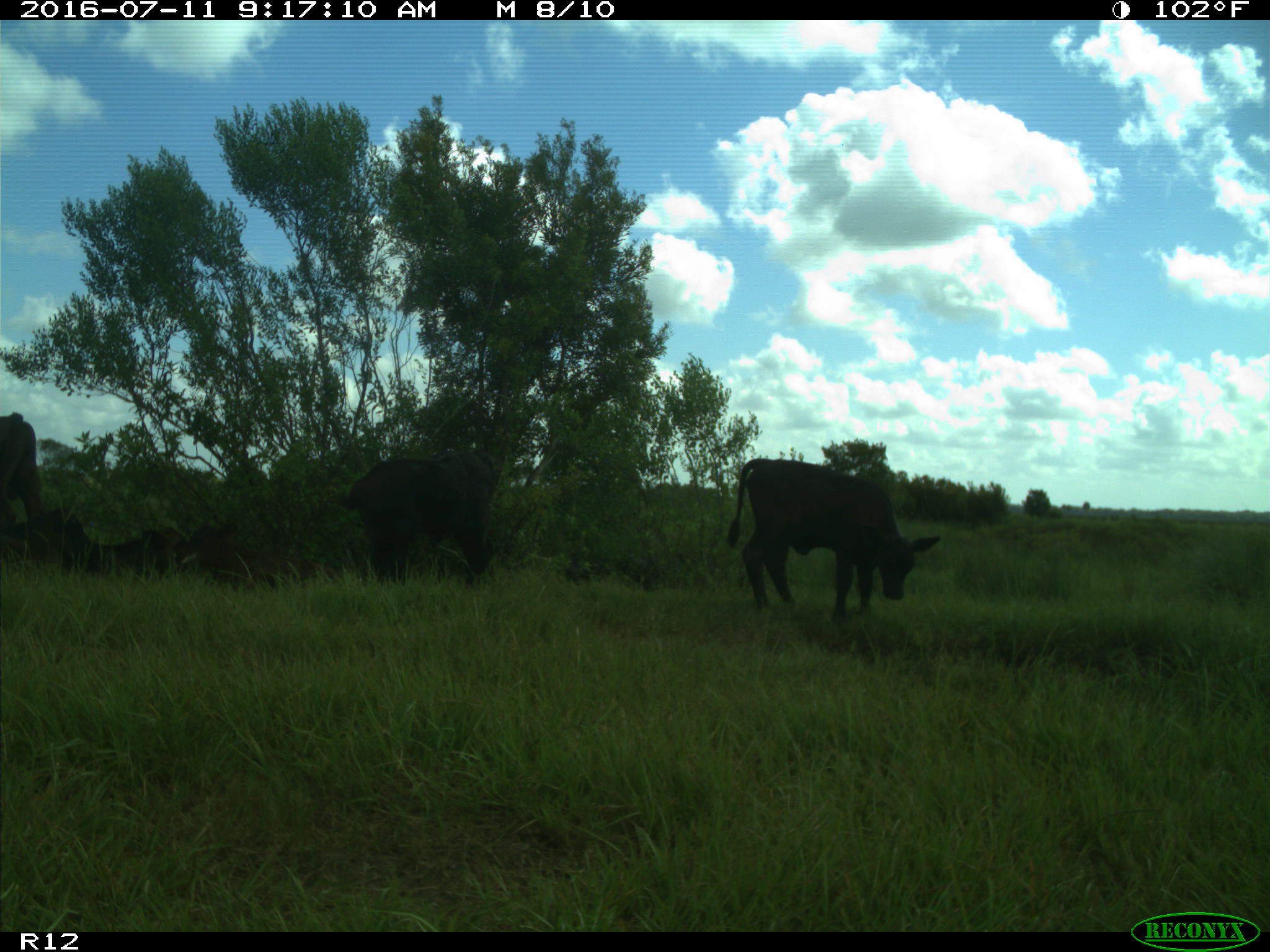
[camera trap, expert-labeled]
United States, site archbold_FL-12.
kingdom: Animalia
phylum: Chordata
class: Mammalia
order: Artiodactyla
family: Bovidae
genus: Bos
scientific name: Bos taurus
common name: domestic cow